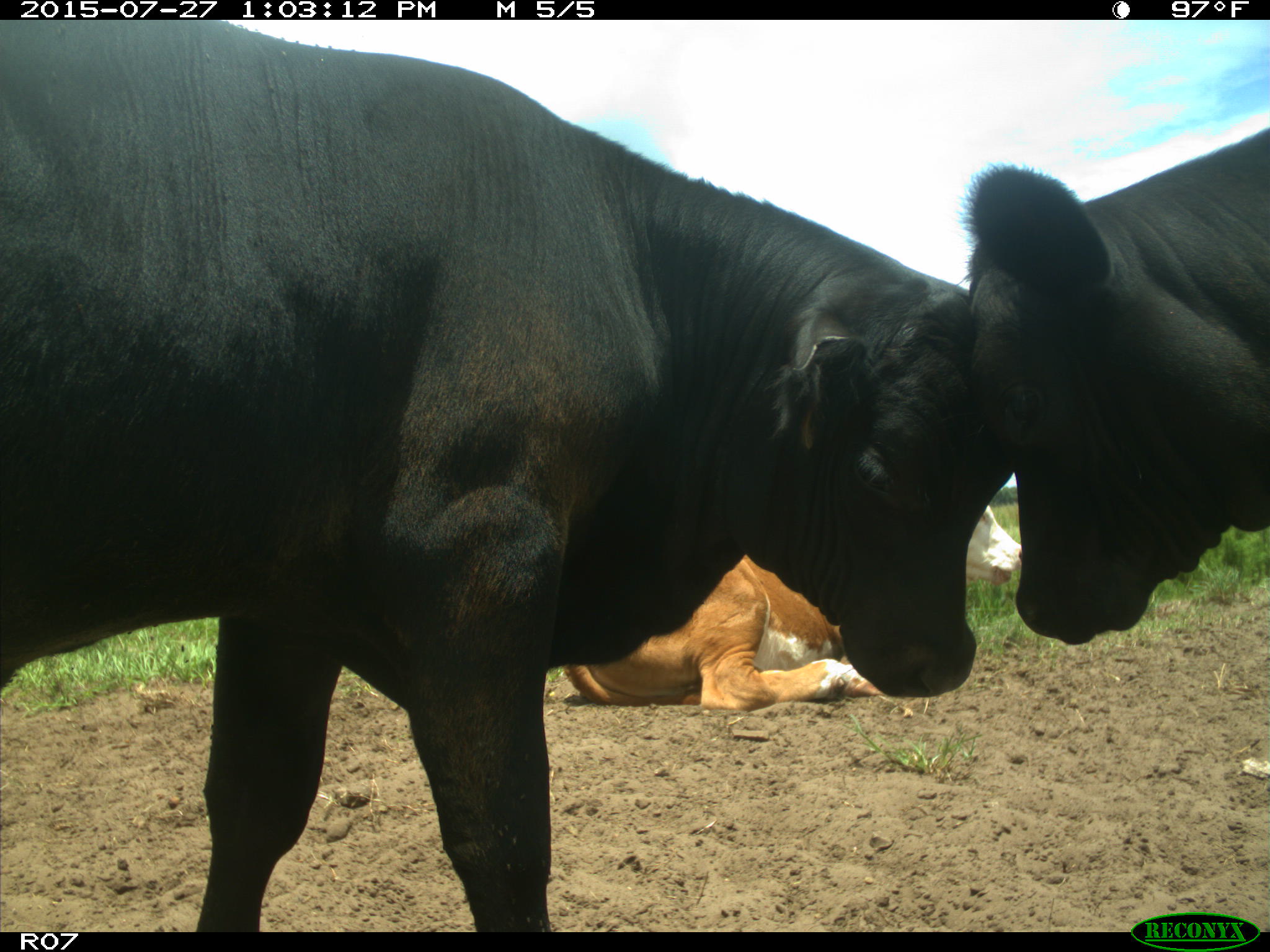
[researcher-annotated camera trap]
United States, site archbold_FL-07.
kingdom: Animalia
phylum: Chordata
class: Mammalia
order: Artiodactyla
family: Bovidae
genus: Bos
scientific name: Bos taurus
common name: domestic cow